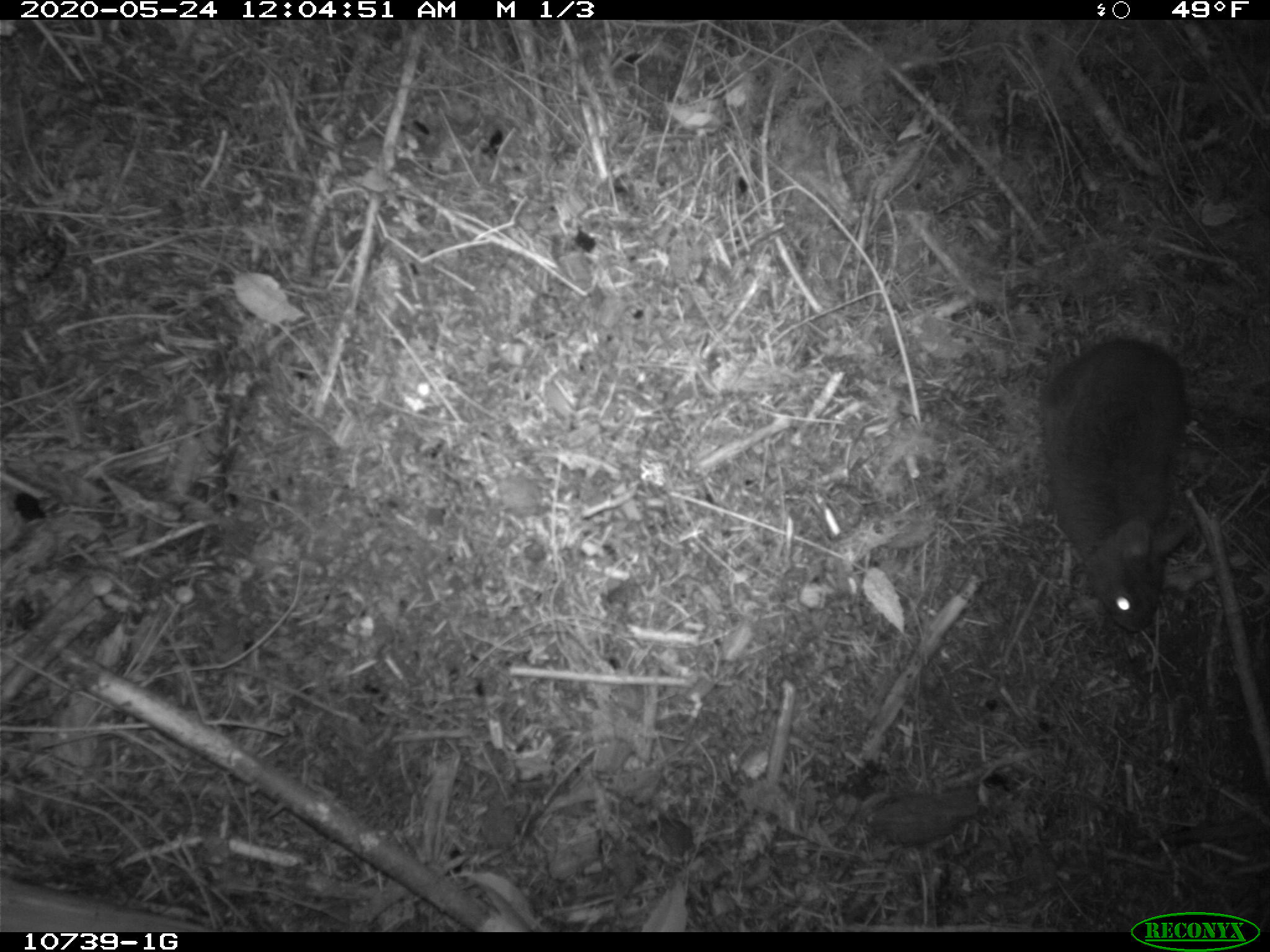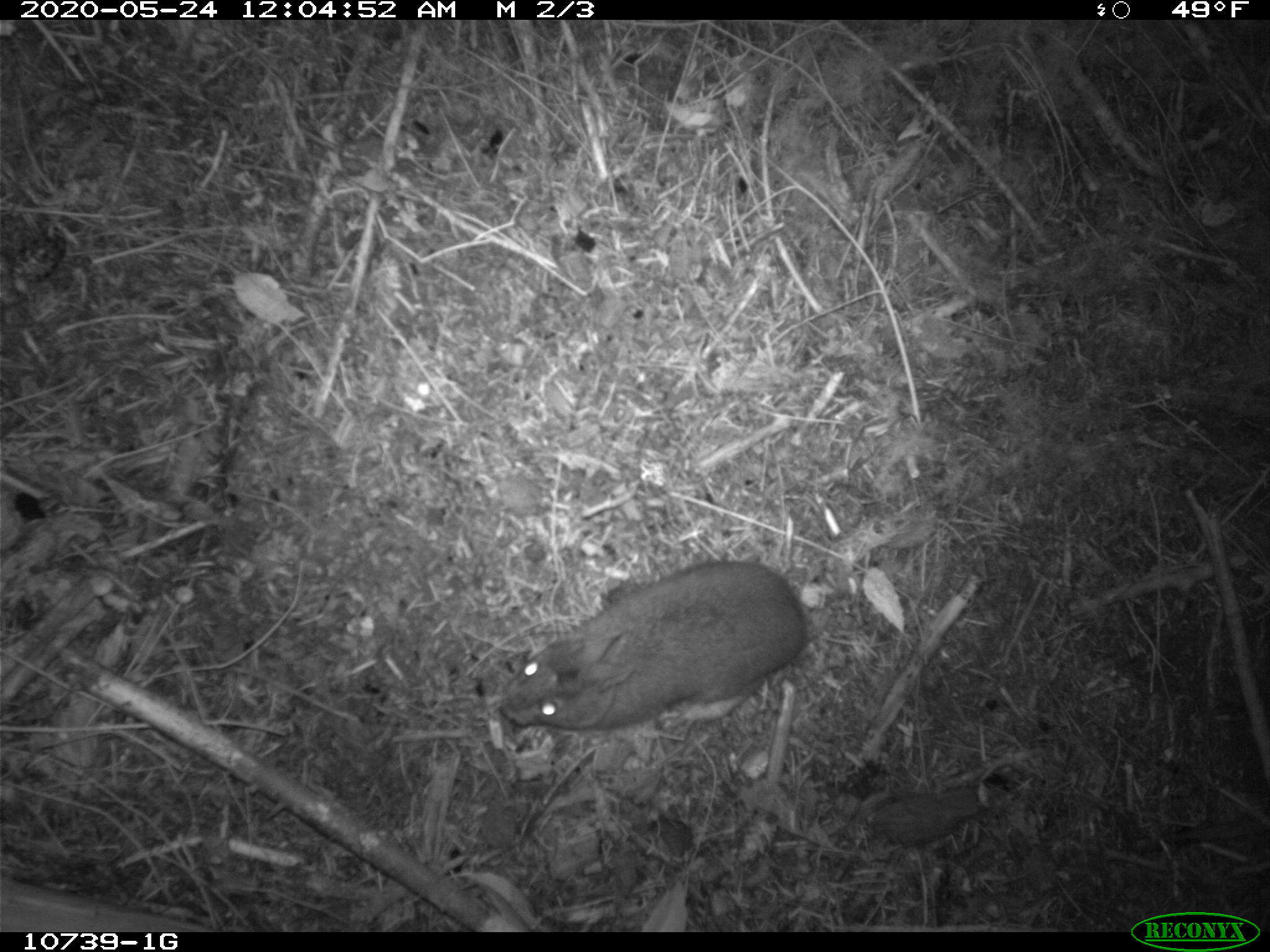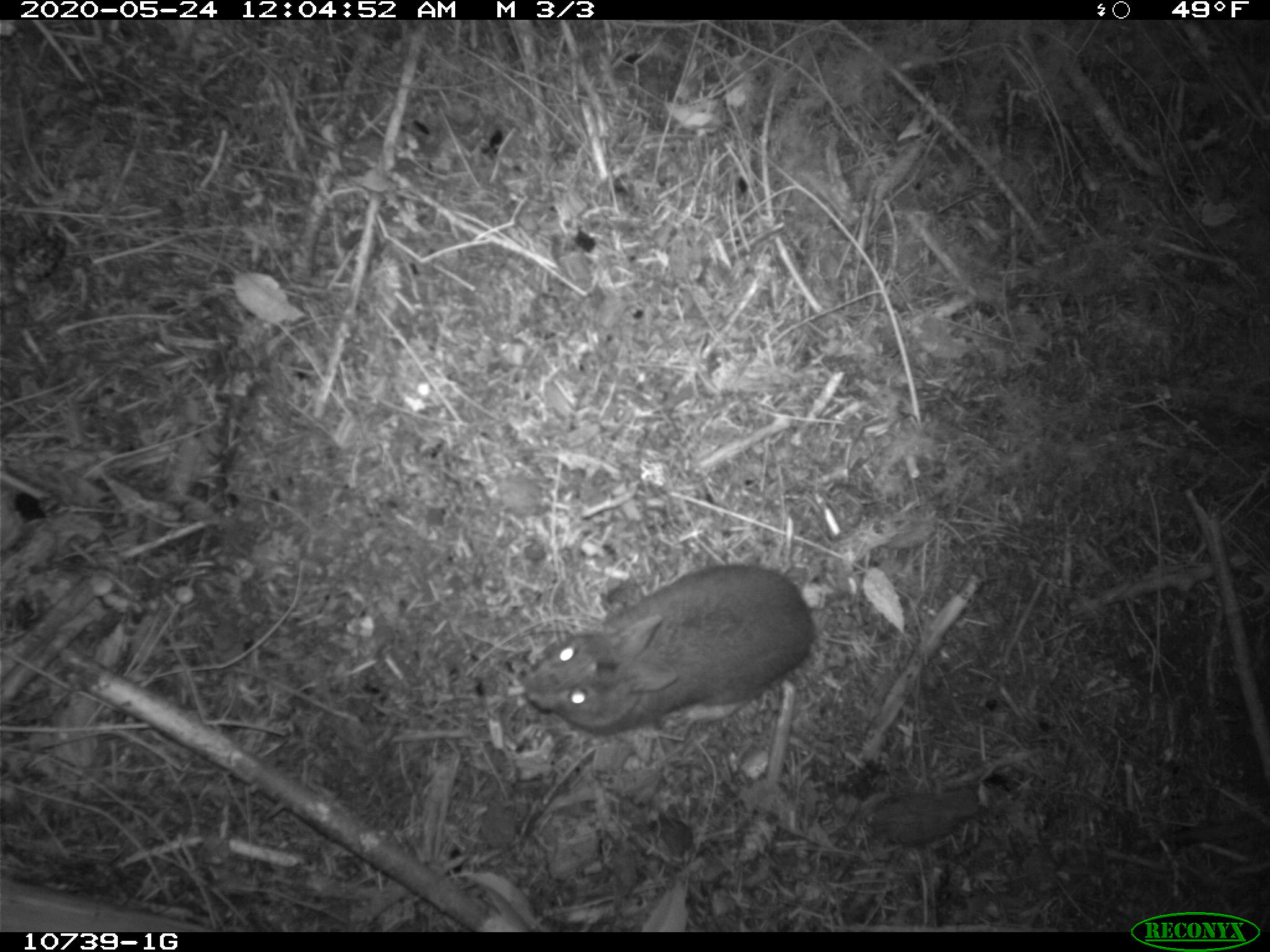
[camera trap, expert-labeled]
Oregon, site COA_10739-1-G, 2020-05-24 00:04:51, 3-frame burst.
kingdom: Animalia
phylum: Chordata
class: Mammalia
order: Lagomorpha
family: Leporidae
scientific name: Leporidae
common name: hares and rabbits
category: leporidae family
Leporidae family (hares and rabbits) (Leporidae).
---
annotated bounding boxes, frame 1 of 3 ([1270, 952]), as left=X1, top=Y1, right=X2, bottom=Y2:
leporidae family: left=1033, top=329, right=1196, bottom=656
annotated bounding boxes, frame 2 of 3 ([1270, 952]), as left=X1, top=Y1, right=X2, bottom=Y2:
leporidae family: left=492, top=551, right=815, bottom=748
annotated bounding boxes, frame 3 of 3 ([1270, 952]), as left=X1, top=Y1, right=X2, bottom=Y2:
leporidae family: left=507, top=549, right=819, bottom=752